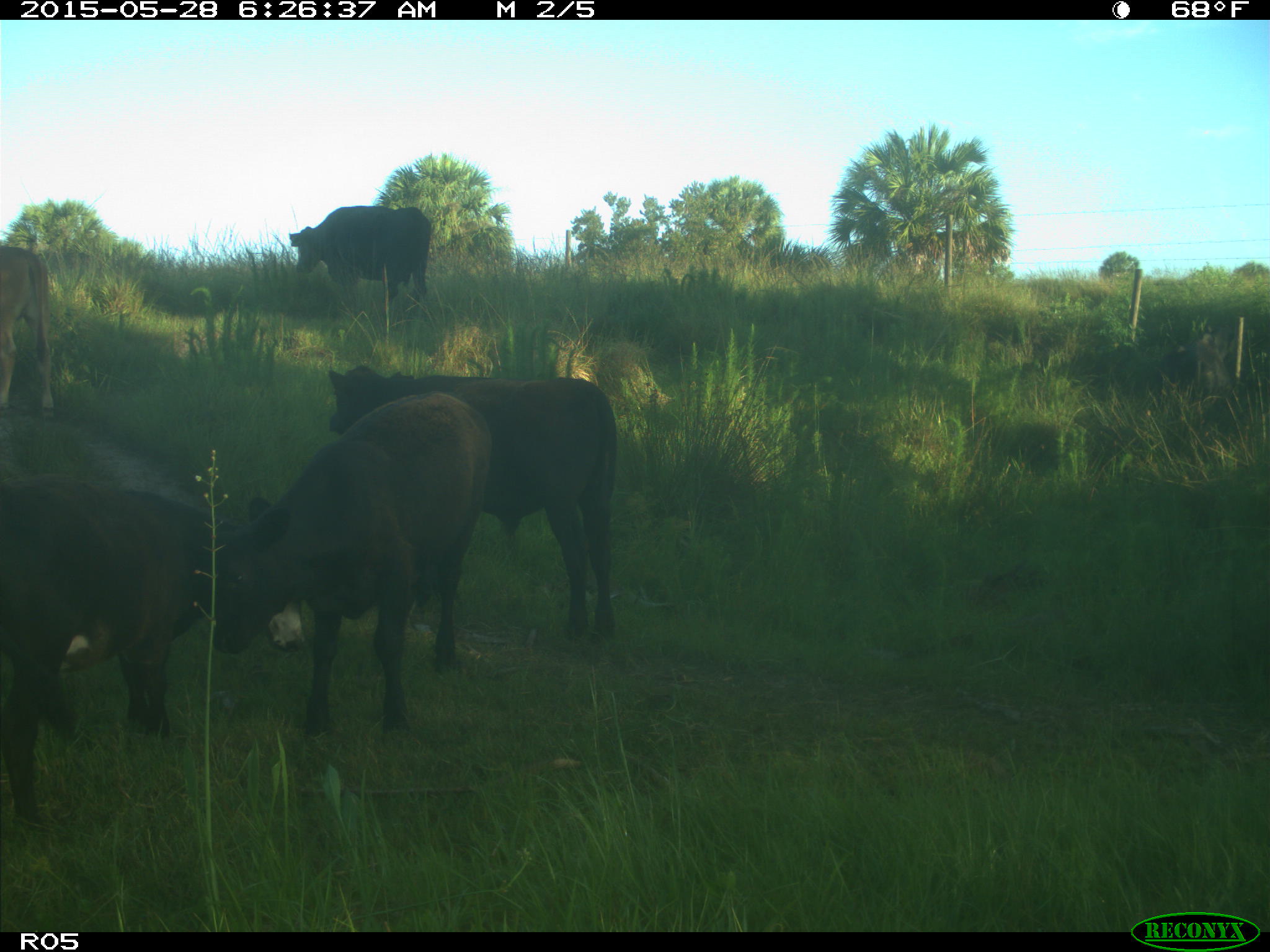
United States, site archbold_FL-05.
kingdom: Animalia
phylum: Chordata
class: Mammalia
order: Artiodactyla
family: Bovidae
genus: Bos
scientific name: Bos taurus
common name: domestic cow